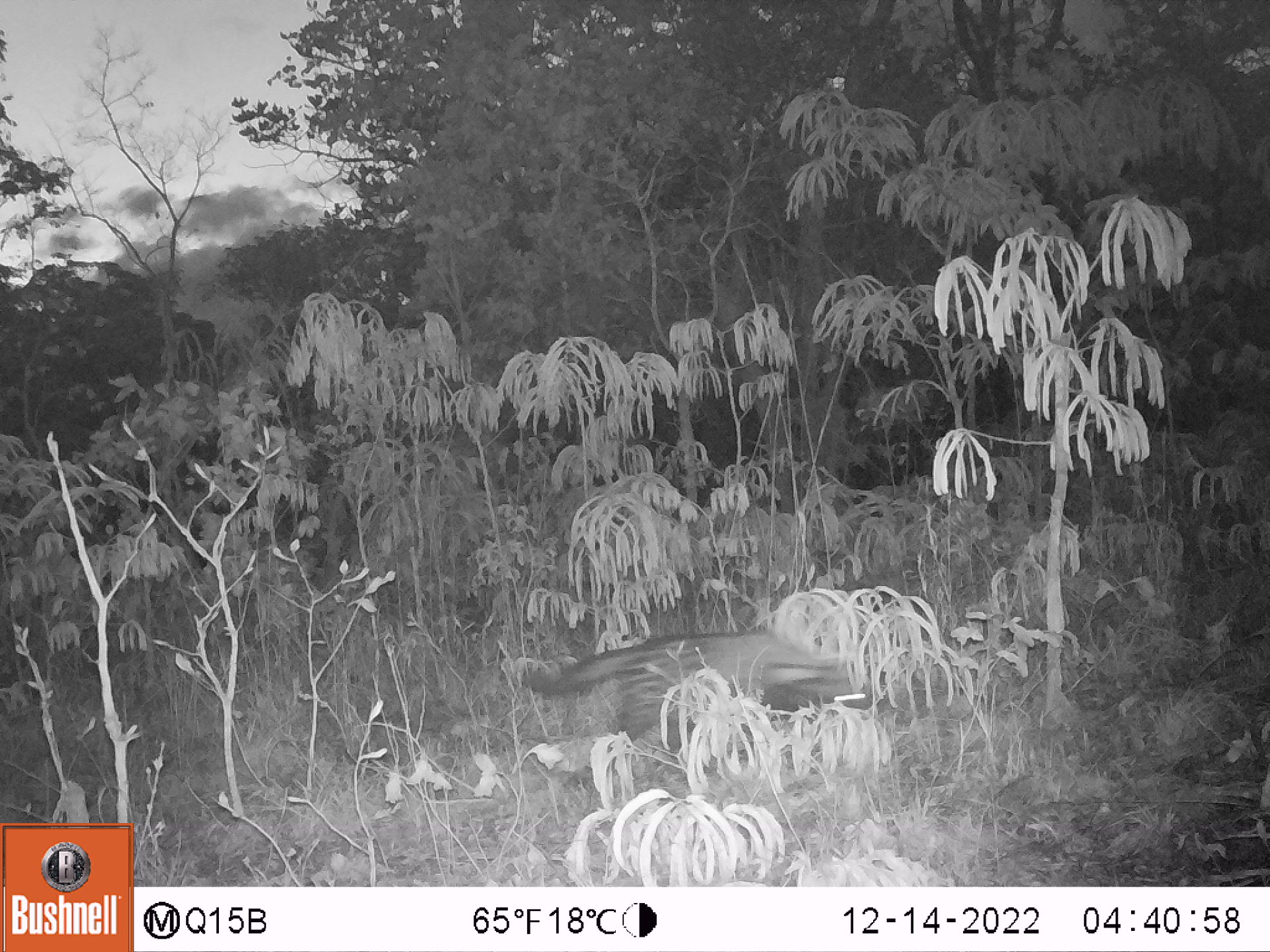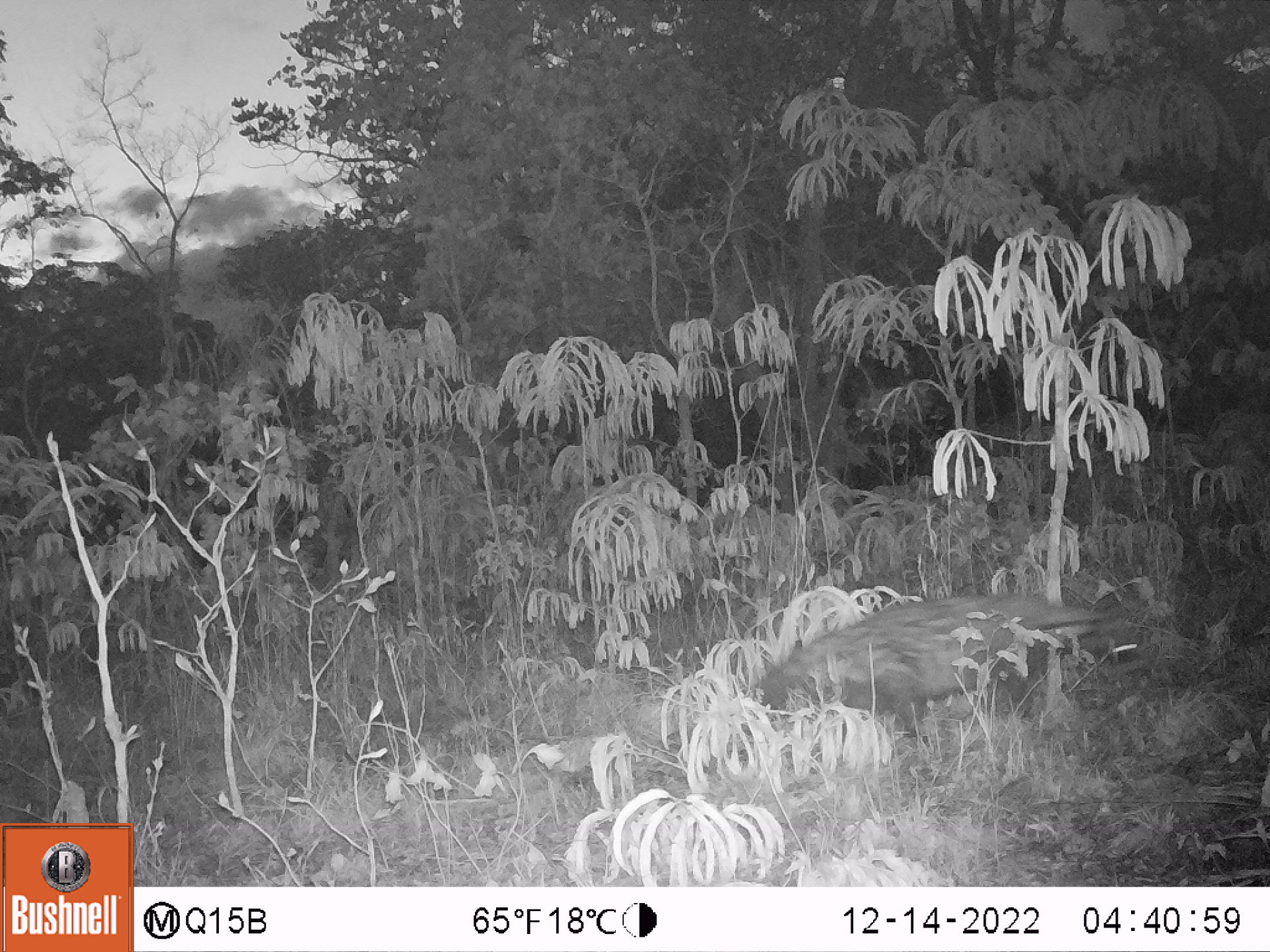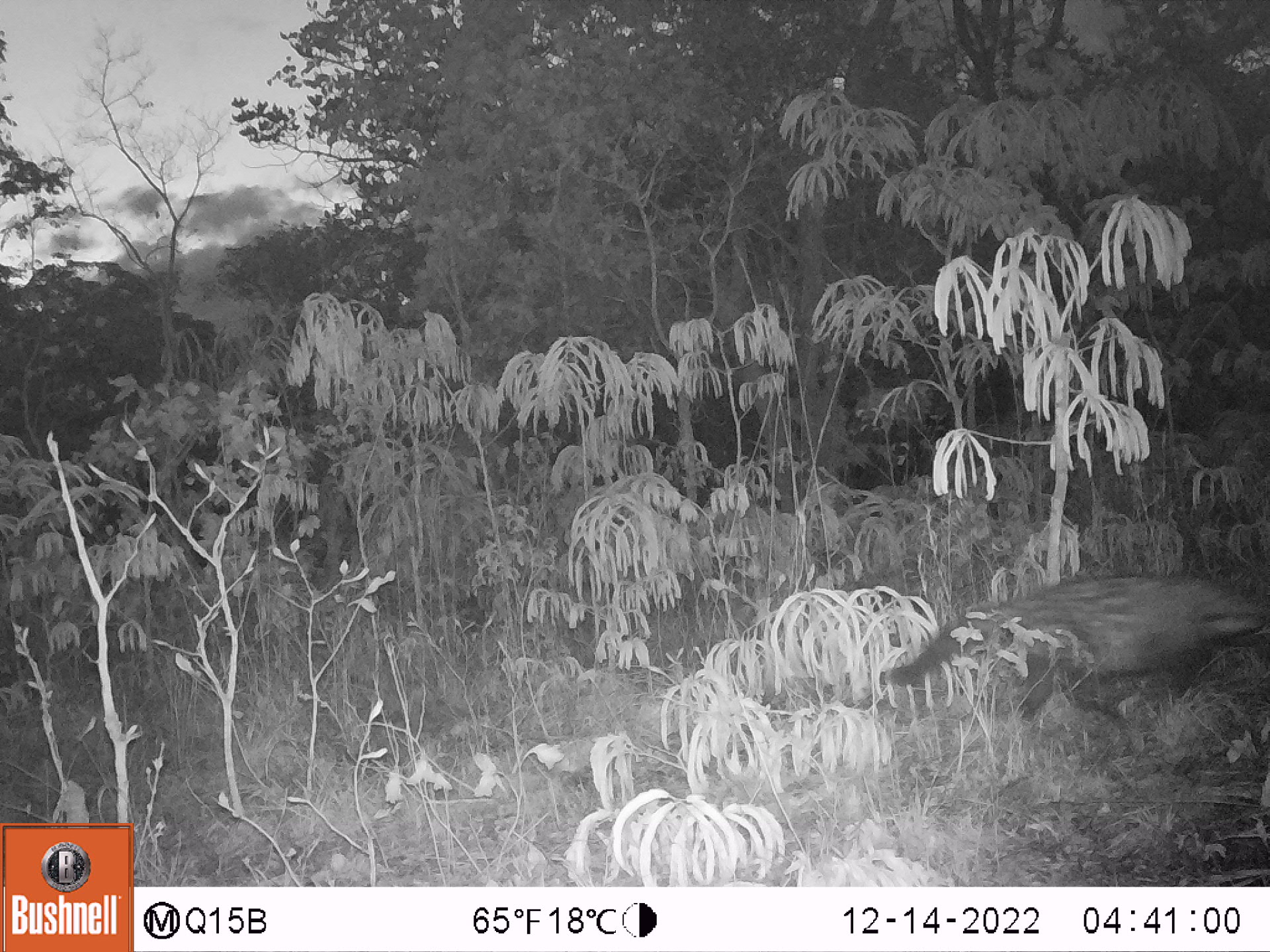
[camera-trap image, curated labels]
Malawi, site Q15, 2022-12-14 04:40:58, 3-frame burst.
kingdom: Animalia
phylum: Chordata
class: Mammalia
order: Carnivora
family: Viverridae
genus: Civettictis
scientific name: Civettictis civetta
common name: african civet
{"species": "african civet (Civettictis civetta)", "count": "1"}